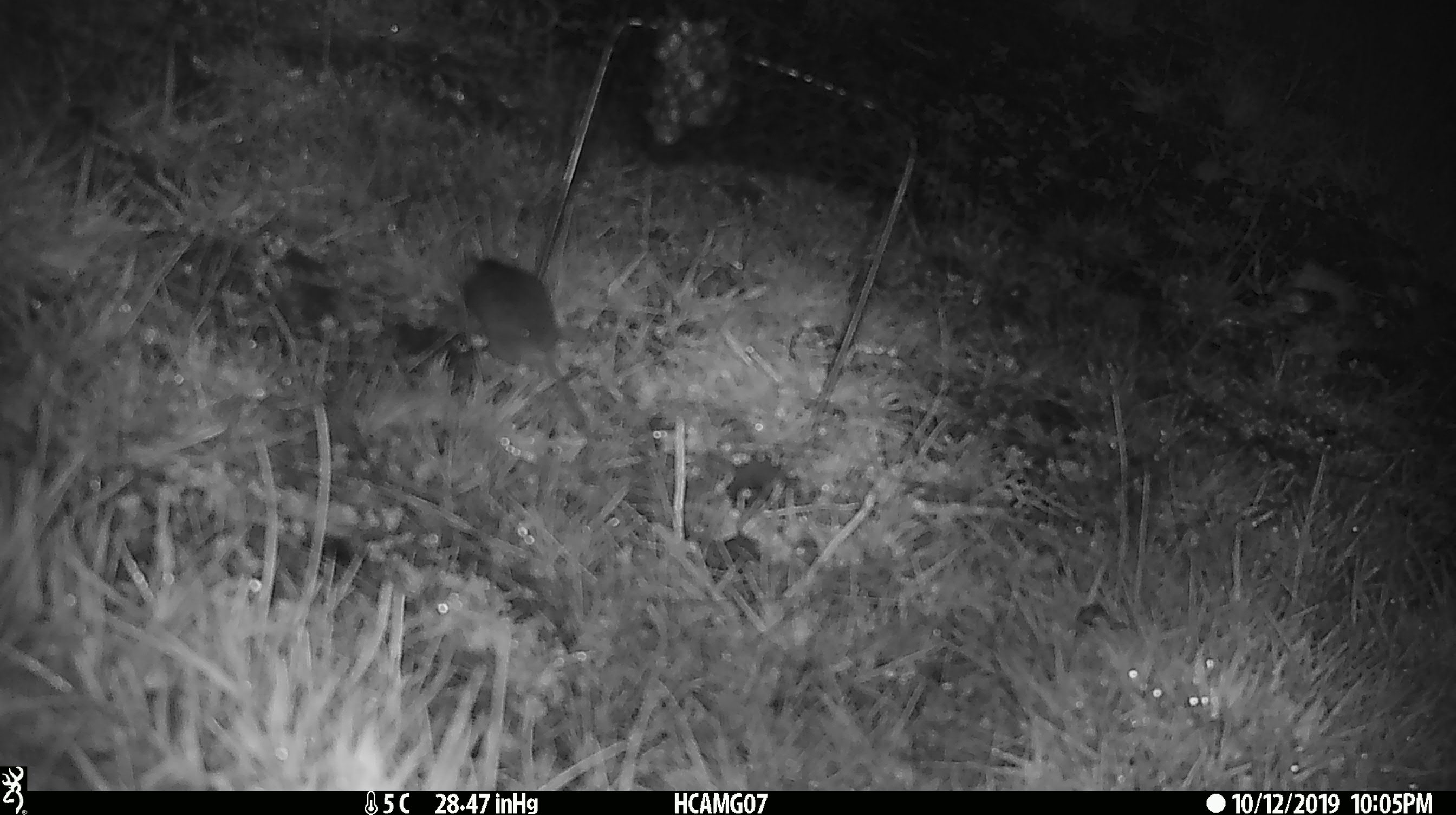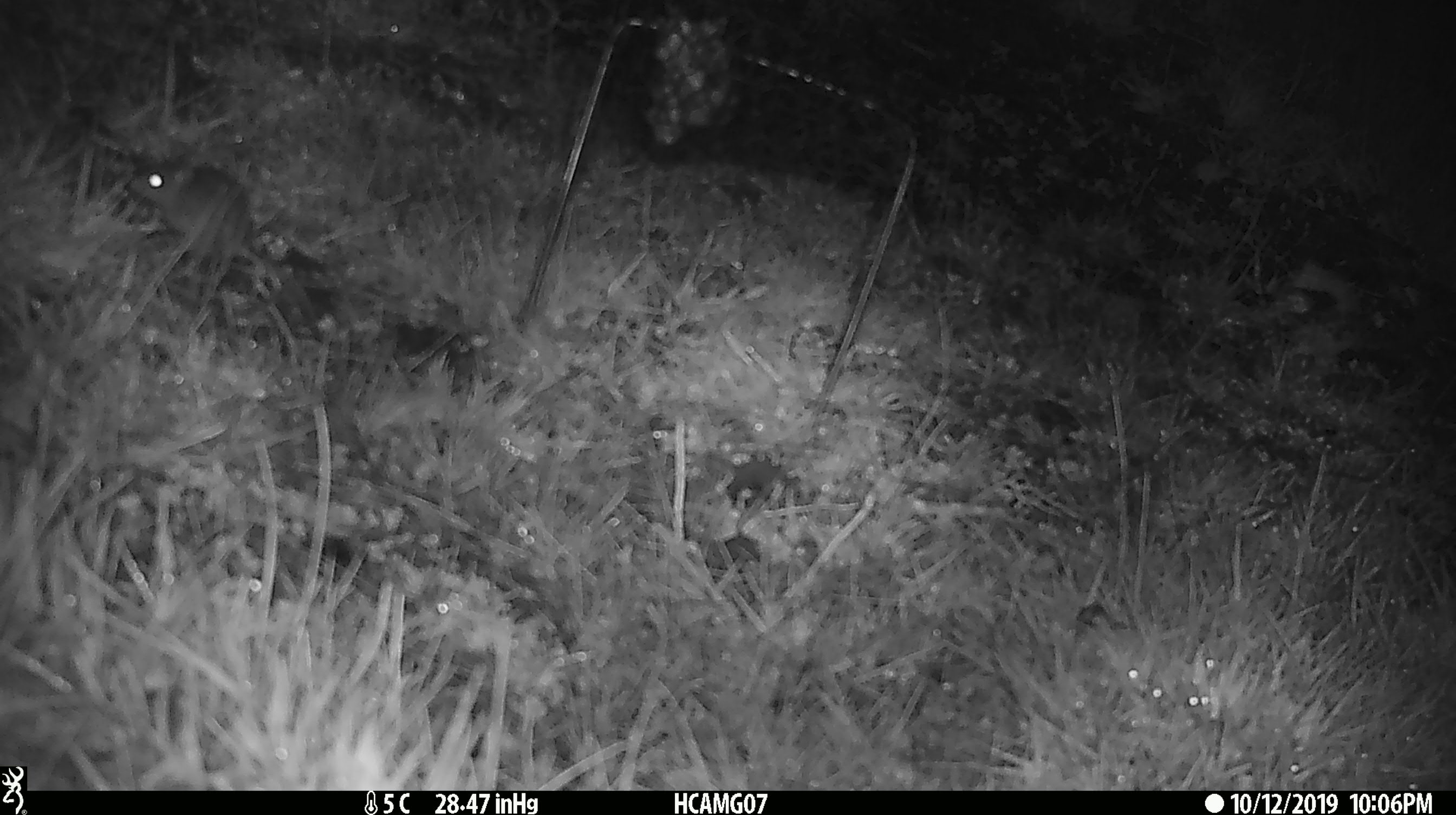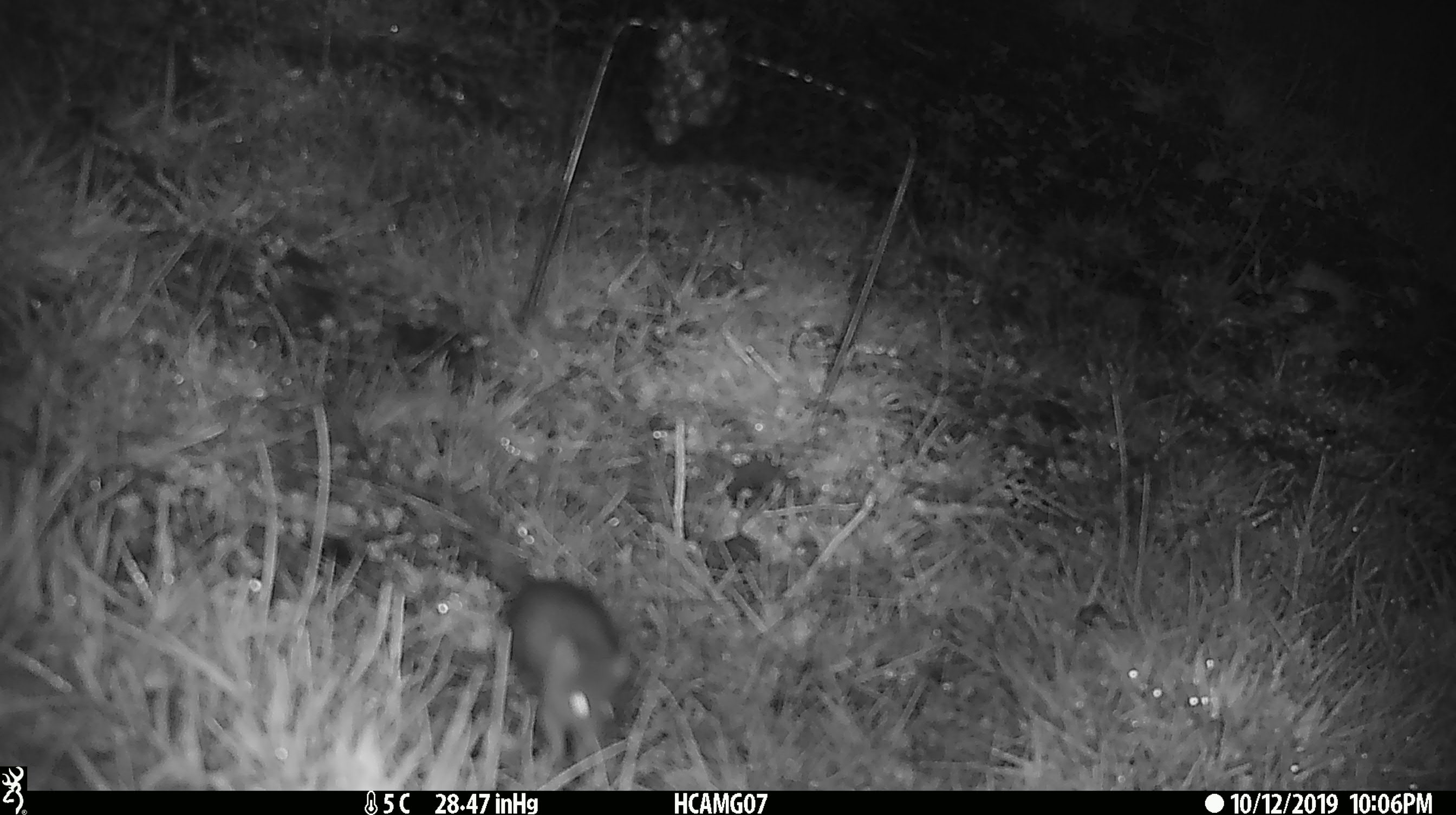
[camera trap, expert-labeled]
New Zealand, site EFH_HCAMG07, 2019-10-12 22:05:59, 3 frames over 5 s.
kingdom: Animalia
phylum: Chordata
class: Mammalia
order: Rodentia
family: Muridae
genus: Mus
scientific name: Mus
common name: mouse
Mouse (Mus).